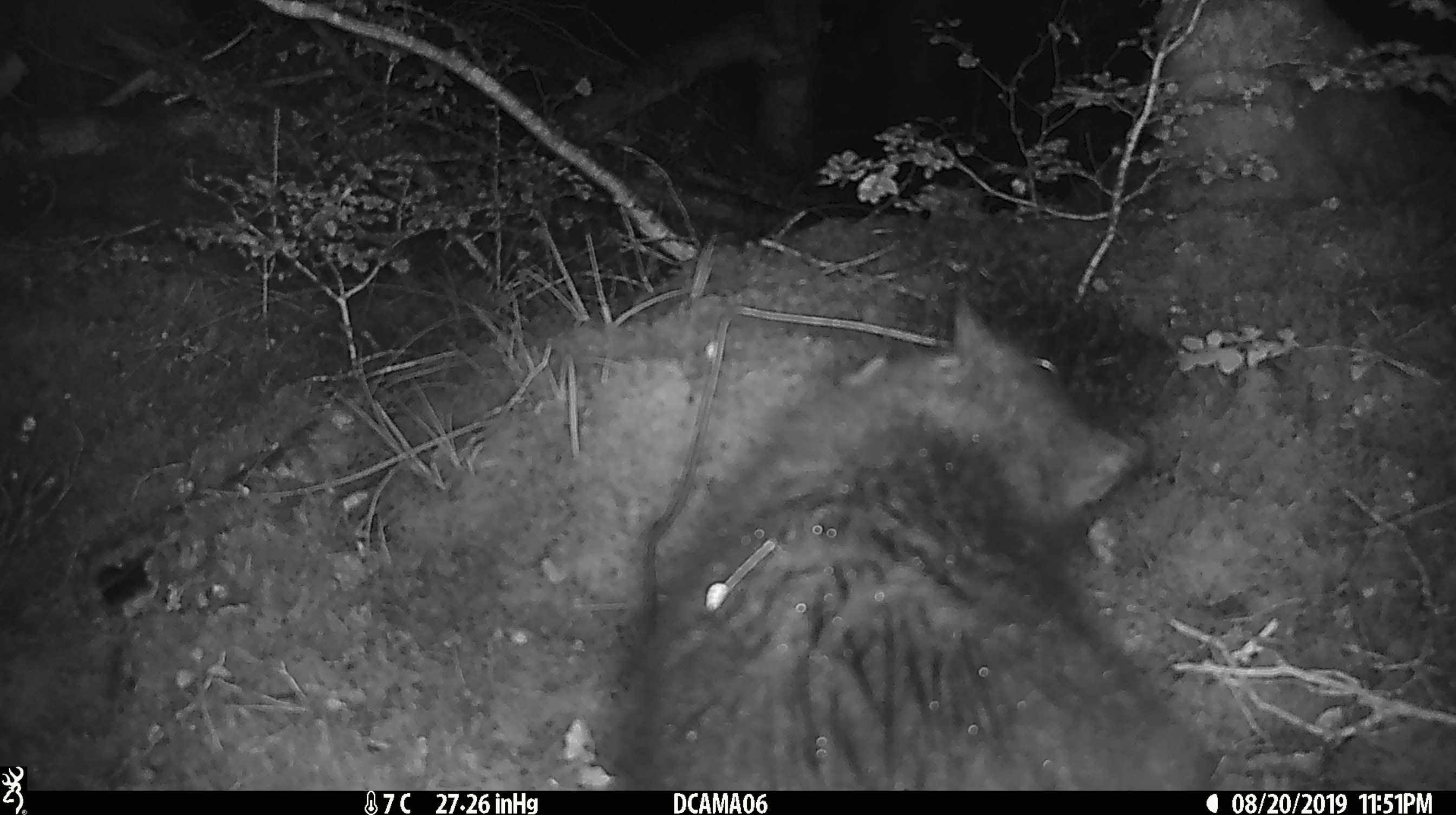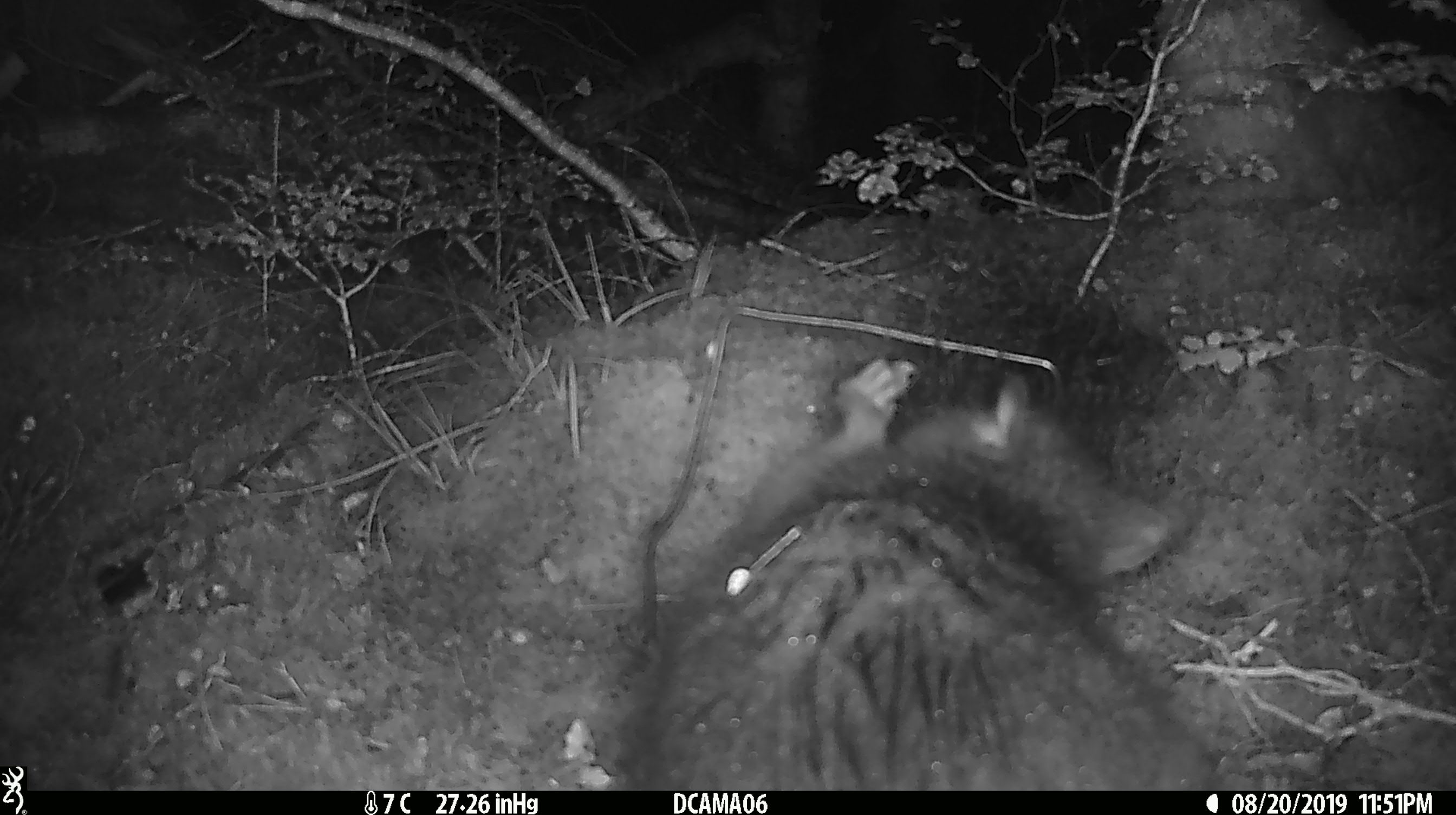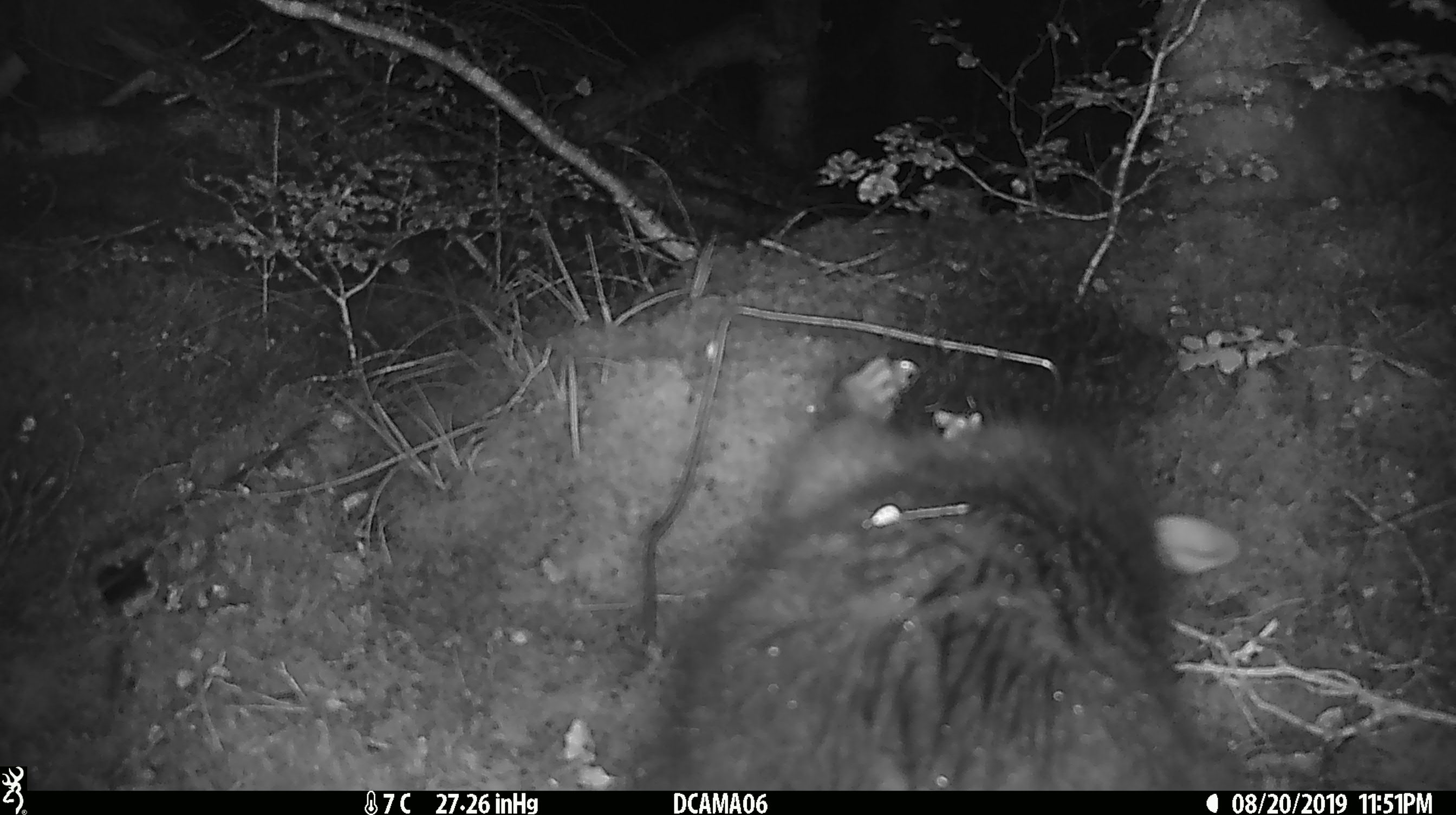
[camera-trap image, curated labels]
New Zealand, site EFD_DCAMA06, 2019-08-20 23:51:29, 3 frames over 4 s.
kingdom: Animalia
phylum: Chordata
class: Mammalia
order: Diprotodontia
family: Phalangeridae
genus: Trichosurus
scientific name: Trichosurus vulpecula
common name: common brushtail possum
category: possum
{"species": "possum (common brushtail possum) (Trichosurus vulpecula)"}